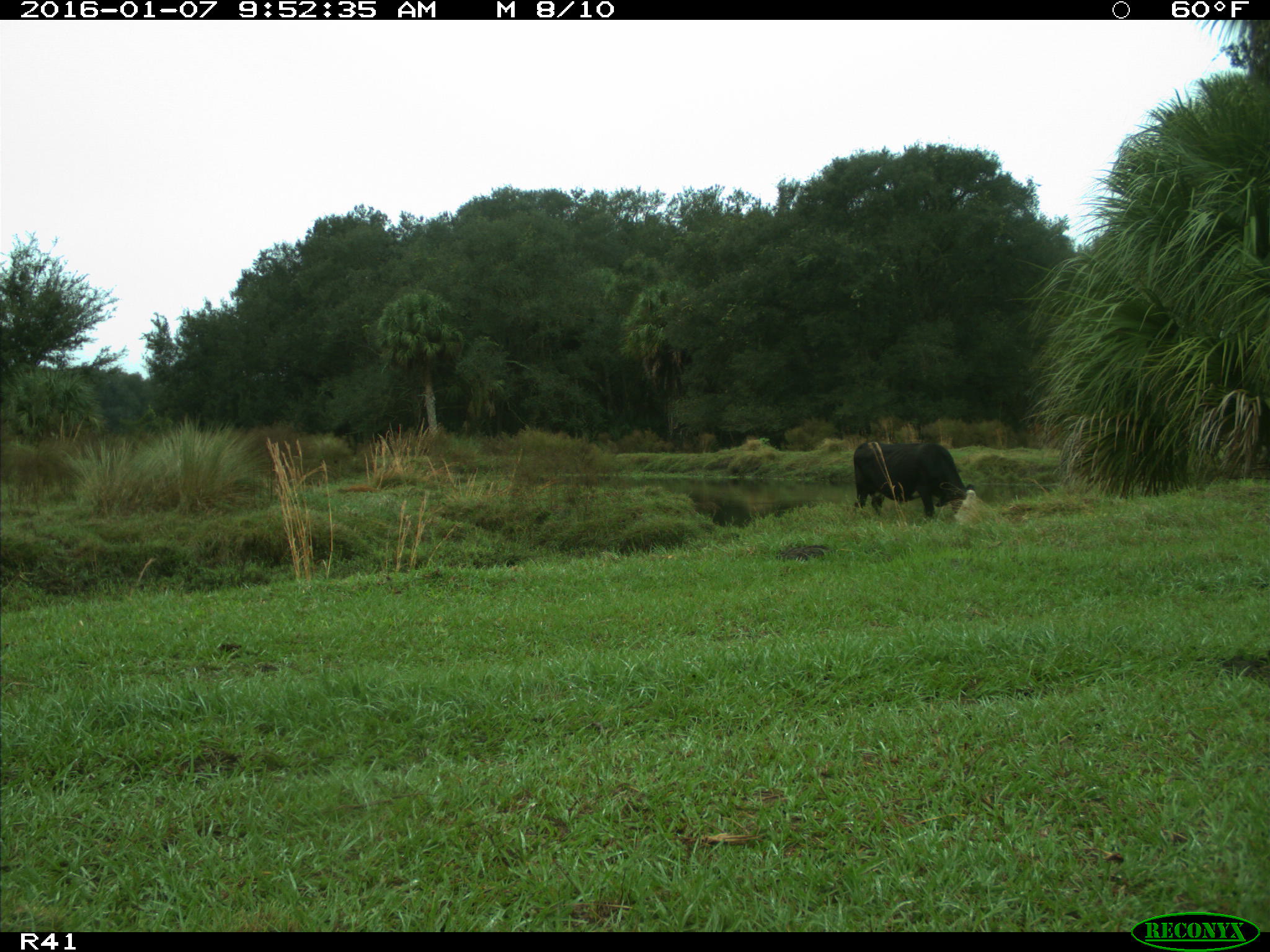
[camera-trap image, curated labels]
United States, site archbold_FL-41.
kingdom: Animalia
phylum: Chordata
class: Mammalia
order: Artiodactyla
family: Bovidae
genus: Bos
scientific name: Bos taurus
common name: domestic cow